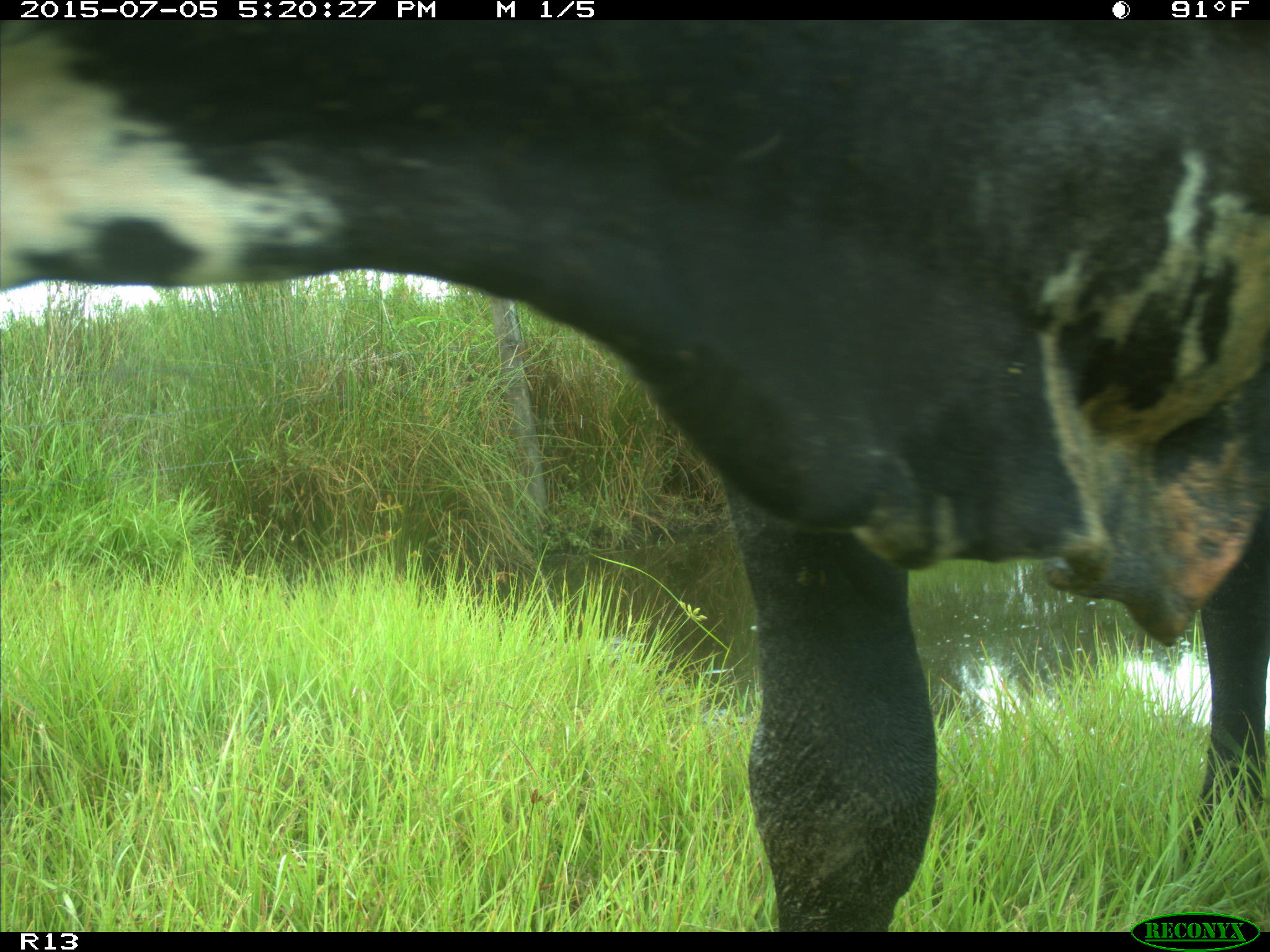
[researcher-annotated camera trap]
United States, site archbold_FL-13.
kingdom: Animalia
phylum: Chordata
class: Mammalia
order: Artiodactyla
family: Bovidae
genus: Bos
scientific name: Bos taurus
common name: domestic cow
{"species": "Bos taurus (domestic cow)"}